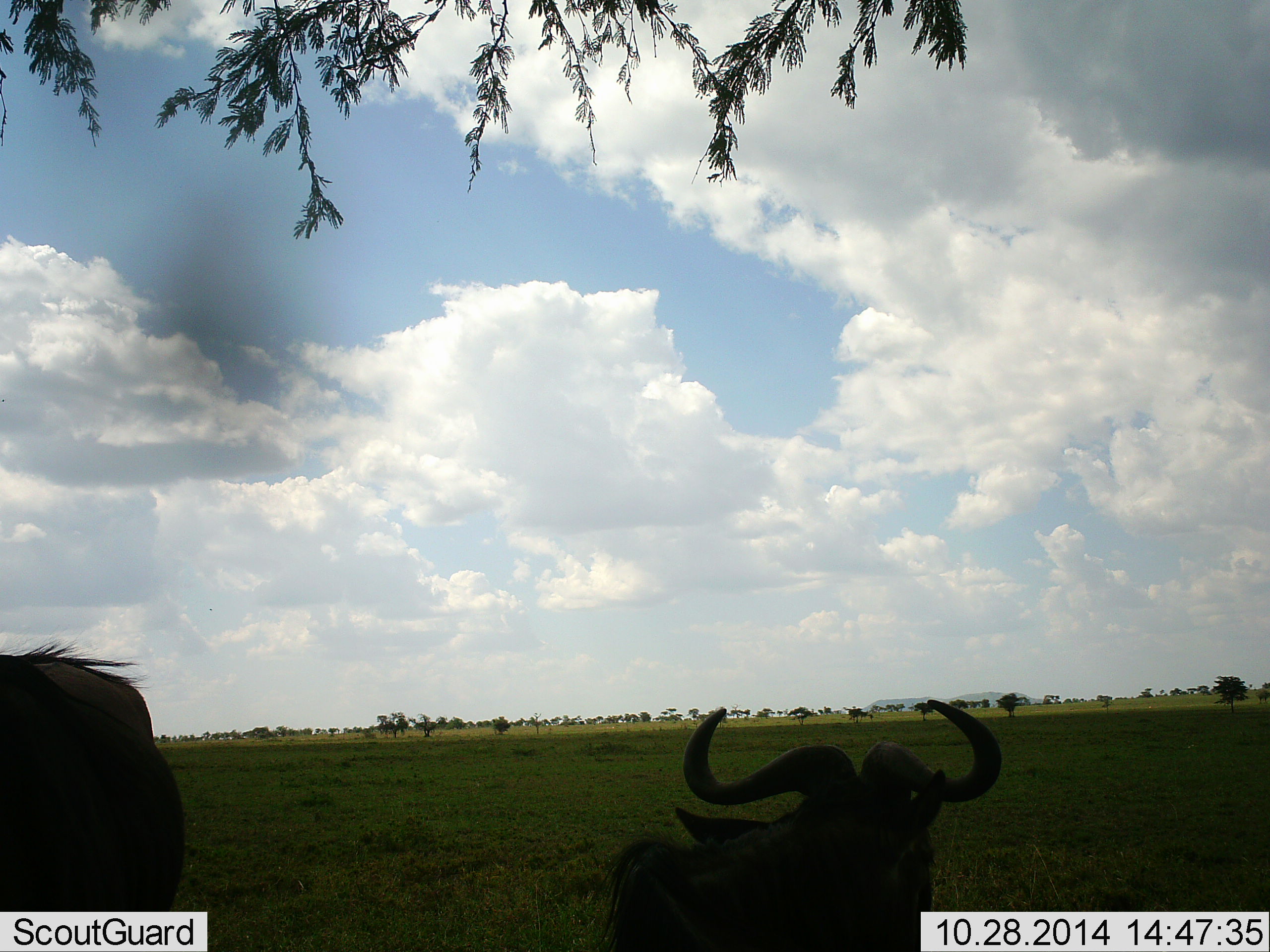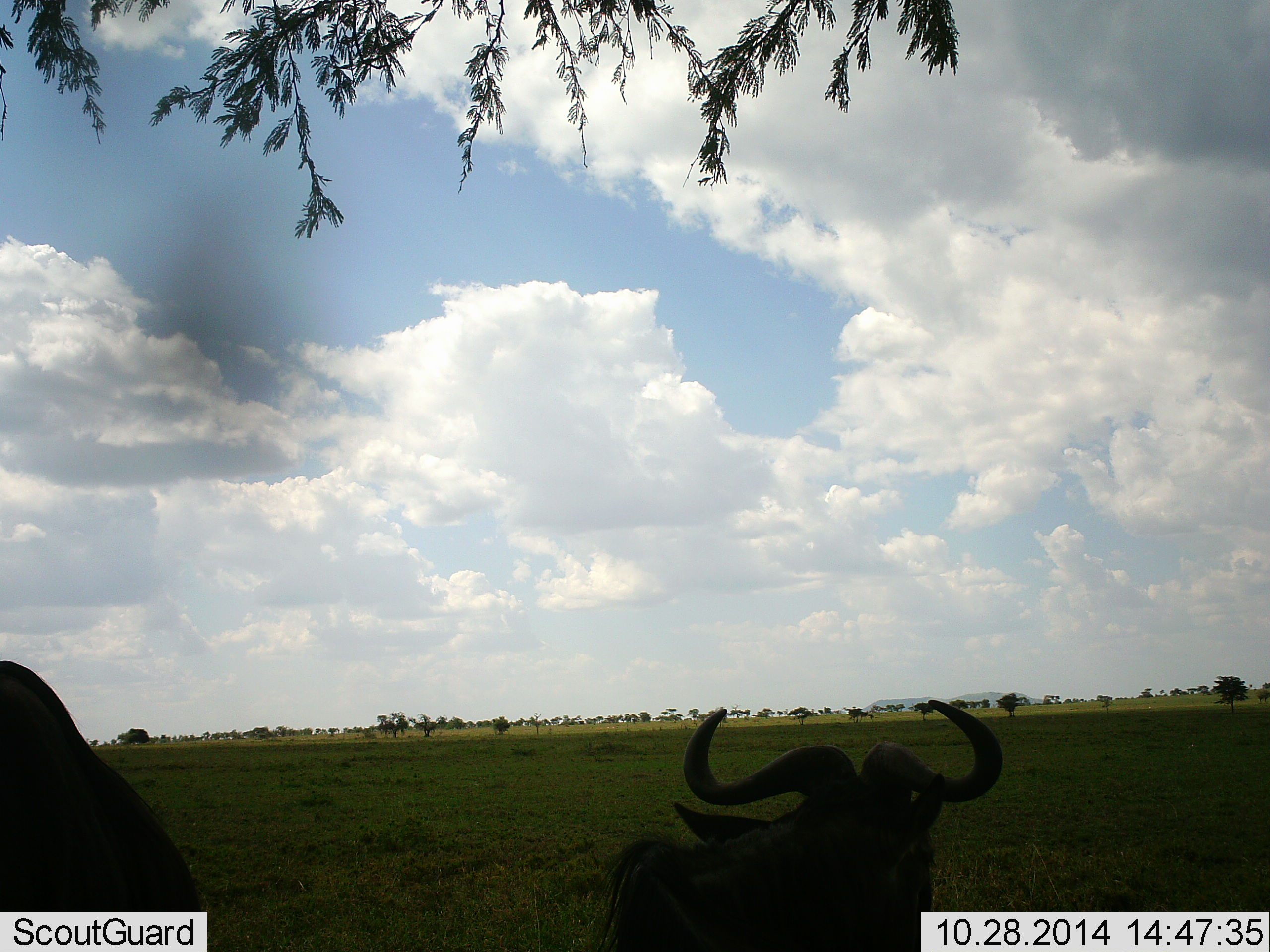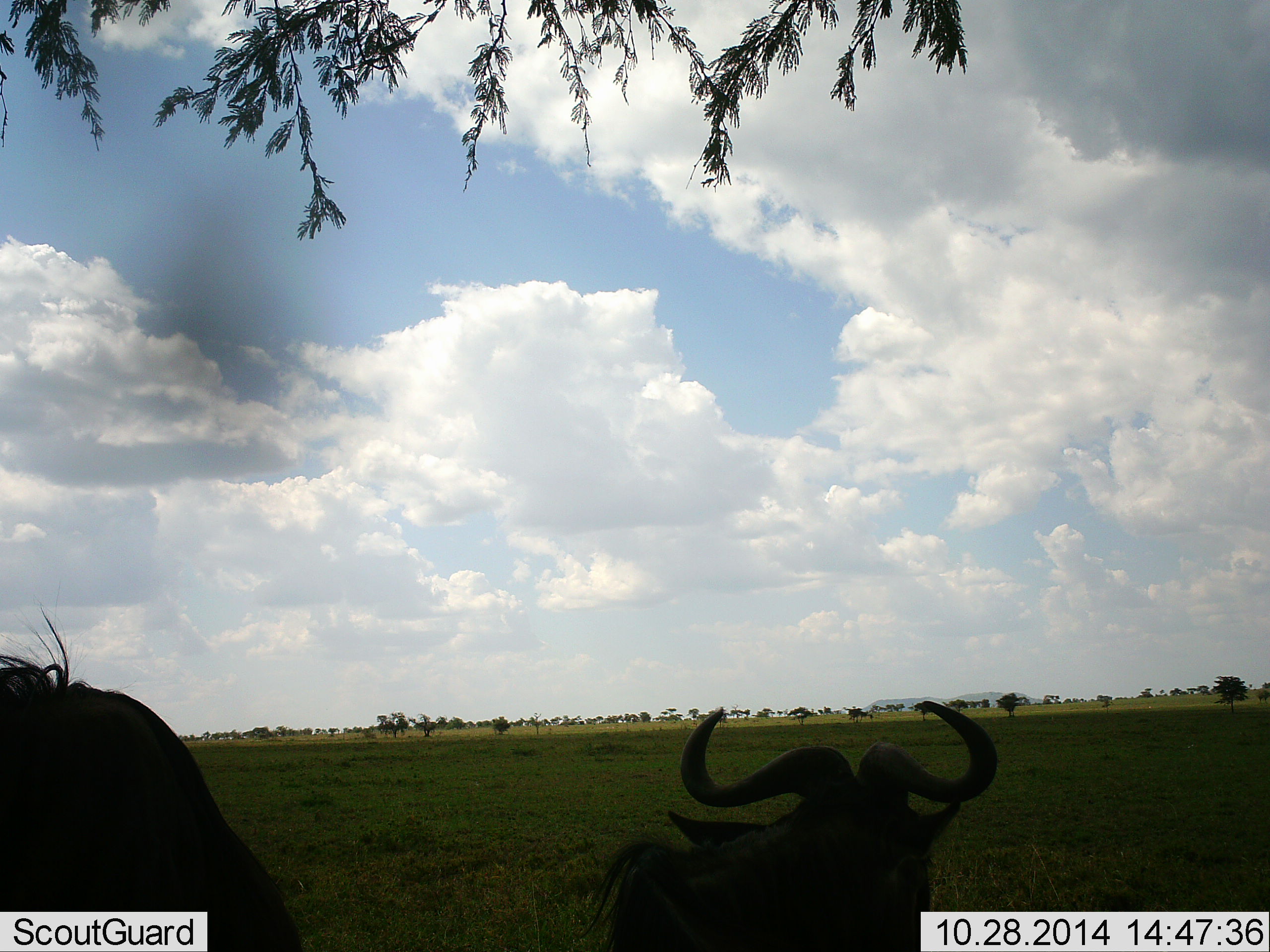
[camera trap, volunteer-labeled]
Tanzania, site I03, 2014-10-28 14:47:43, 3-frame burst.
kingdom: Animalia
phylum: Chordata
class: Mammalia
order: Artiodactyla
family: Bovidae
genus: Connochaetes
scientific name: Connochaetes taurinus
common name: blue wildebeest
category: wildebeest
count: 2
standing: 60%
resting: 30%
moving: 30%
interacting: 0%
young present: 0%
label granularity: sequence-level